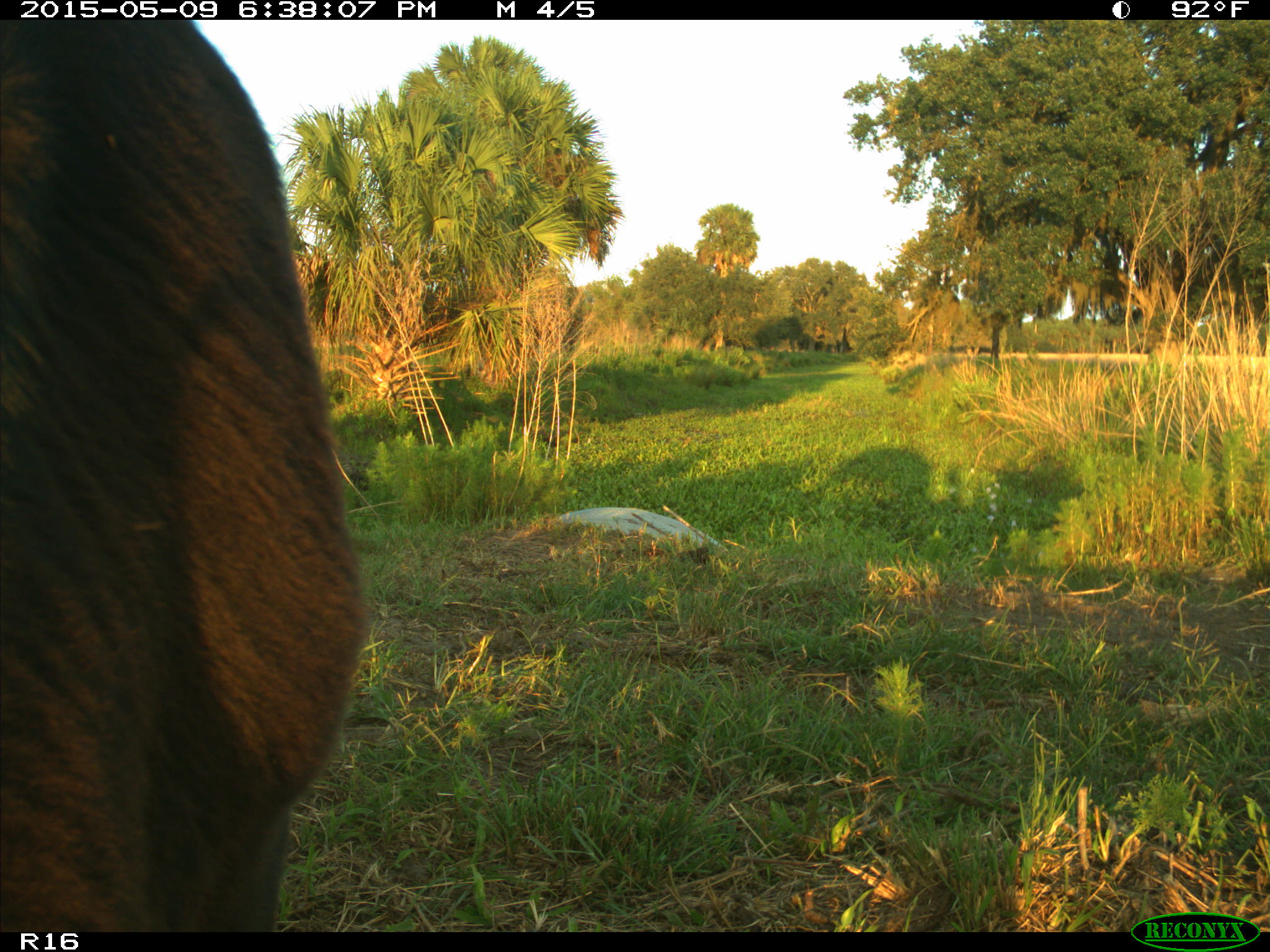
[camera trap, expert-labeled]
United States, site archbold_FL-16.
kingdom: Animalia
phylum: Chordata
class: Mammalia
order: Artiodactyla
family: Bovidae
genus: Bos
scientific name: Bos taurus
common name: domestic cow